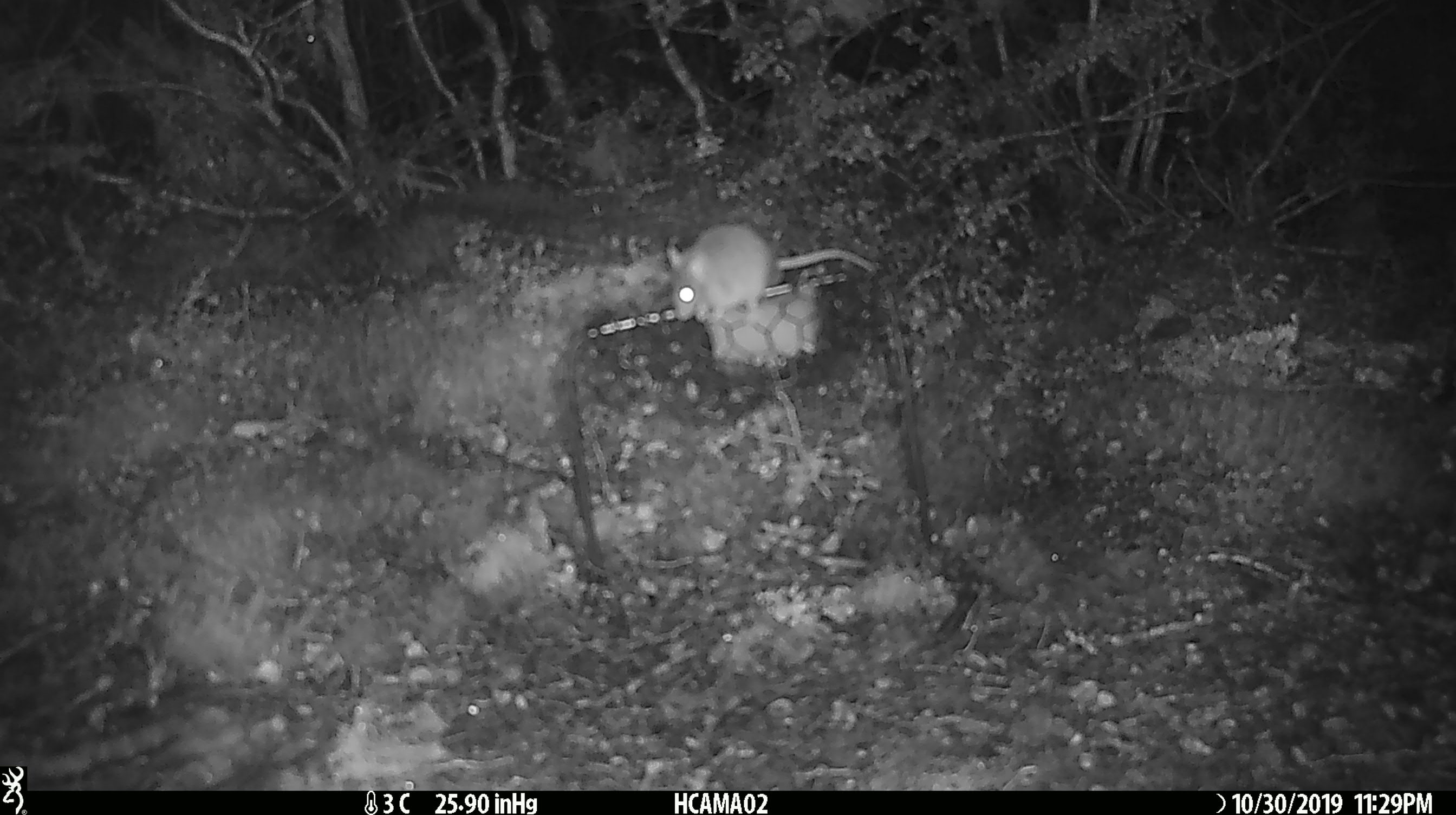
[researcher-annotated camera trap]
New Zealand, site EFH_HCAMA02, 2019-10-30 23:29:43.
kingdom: Animalia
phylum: Chordata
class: Mammalia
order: Rodentia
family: Muridae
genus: Mus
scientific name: Mus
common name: mouse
Mouse (Mus).